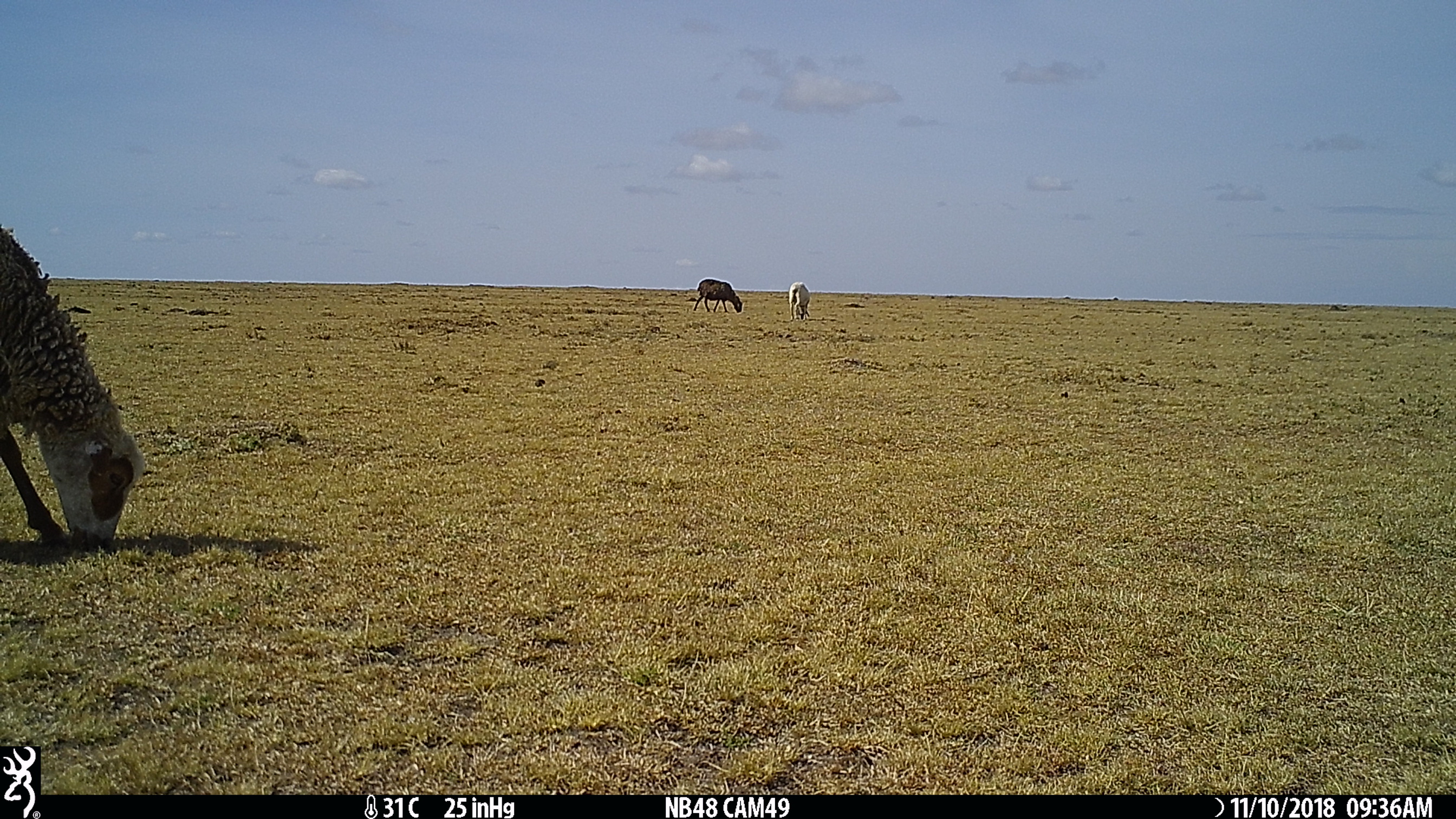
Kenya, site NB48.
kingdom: Animalia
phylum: Chordata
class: Mammalia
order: Artiodactyla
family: Bovidae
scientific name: Bovidae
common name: sheep or goat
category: shoat